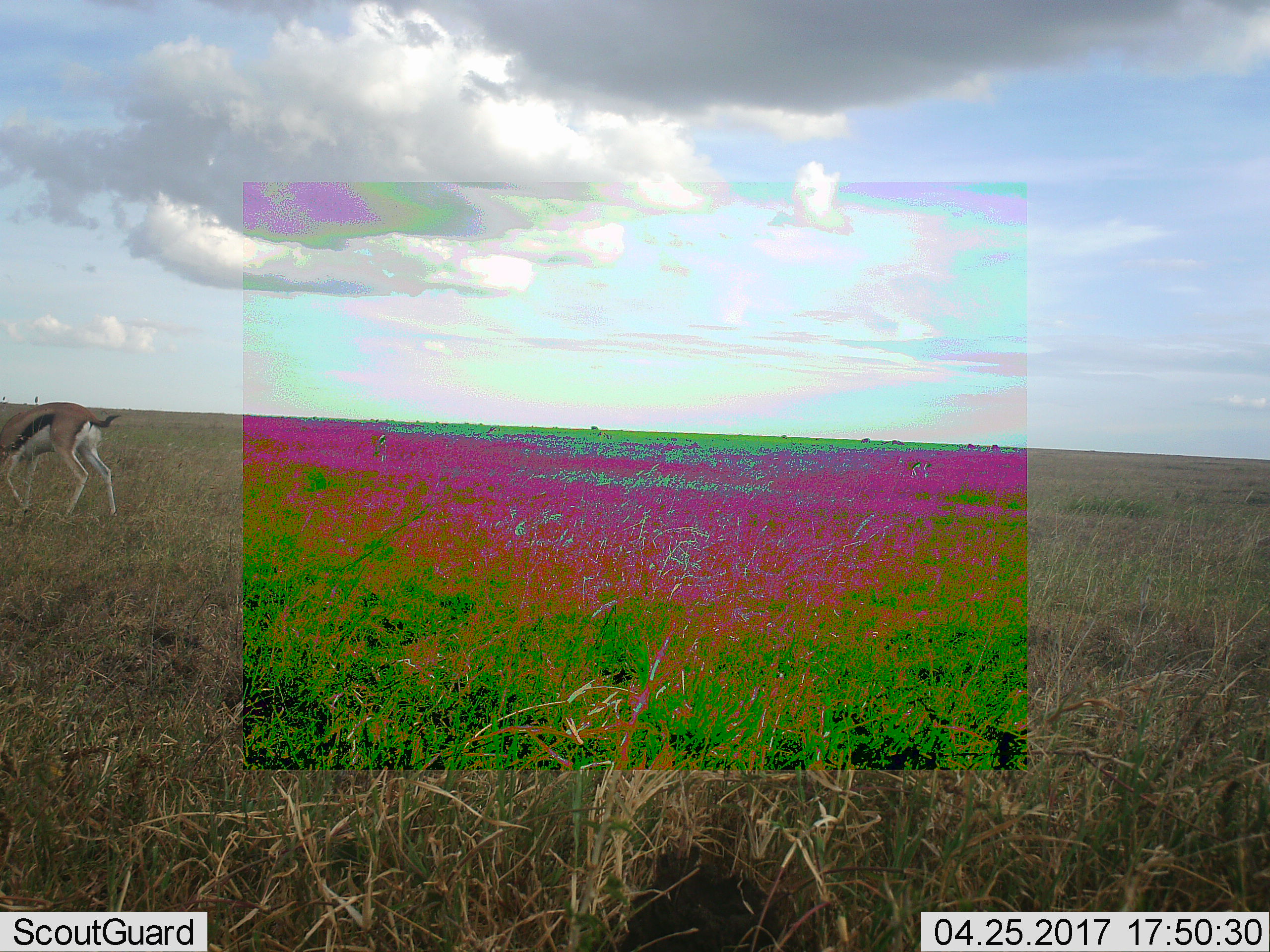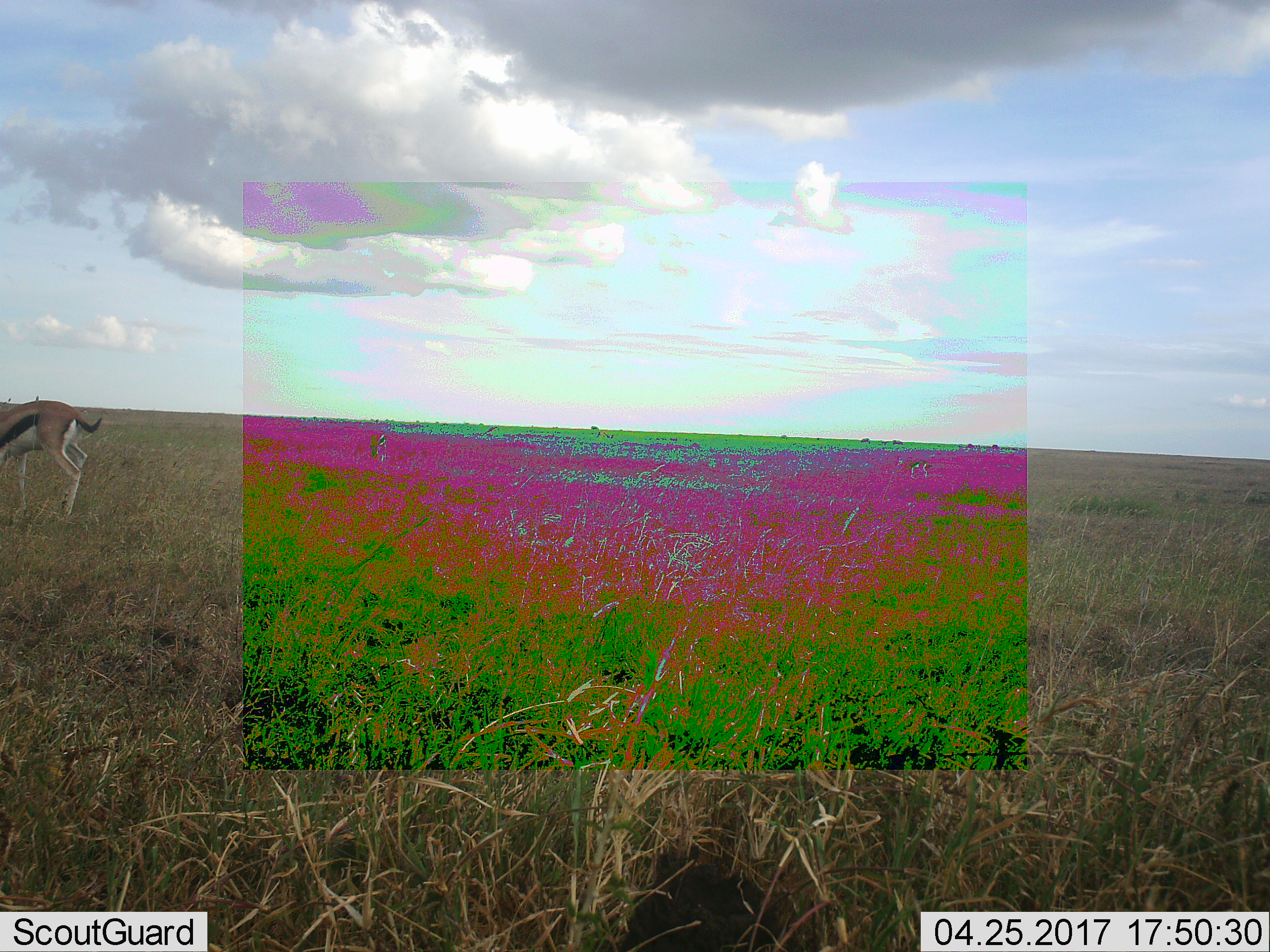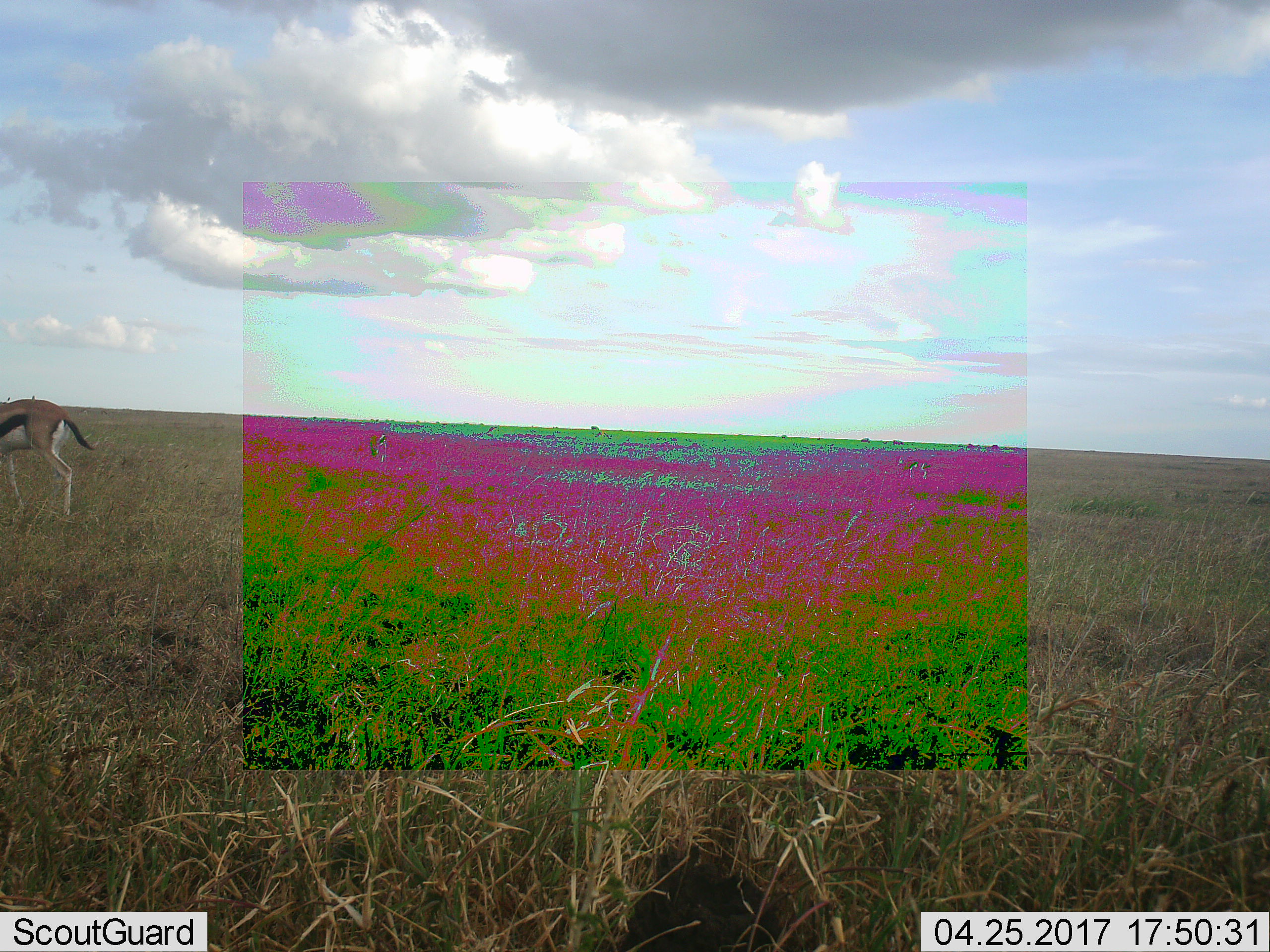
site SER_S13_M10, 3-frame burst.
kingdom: Animalia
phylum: Chordata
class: Mammalia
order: Artiodactyla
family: Bovidae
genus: Eudorcas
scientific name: Eudorcas thomsonii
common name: thomson's gazelle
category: gazellethomsons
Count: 1.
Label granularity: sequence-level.